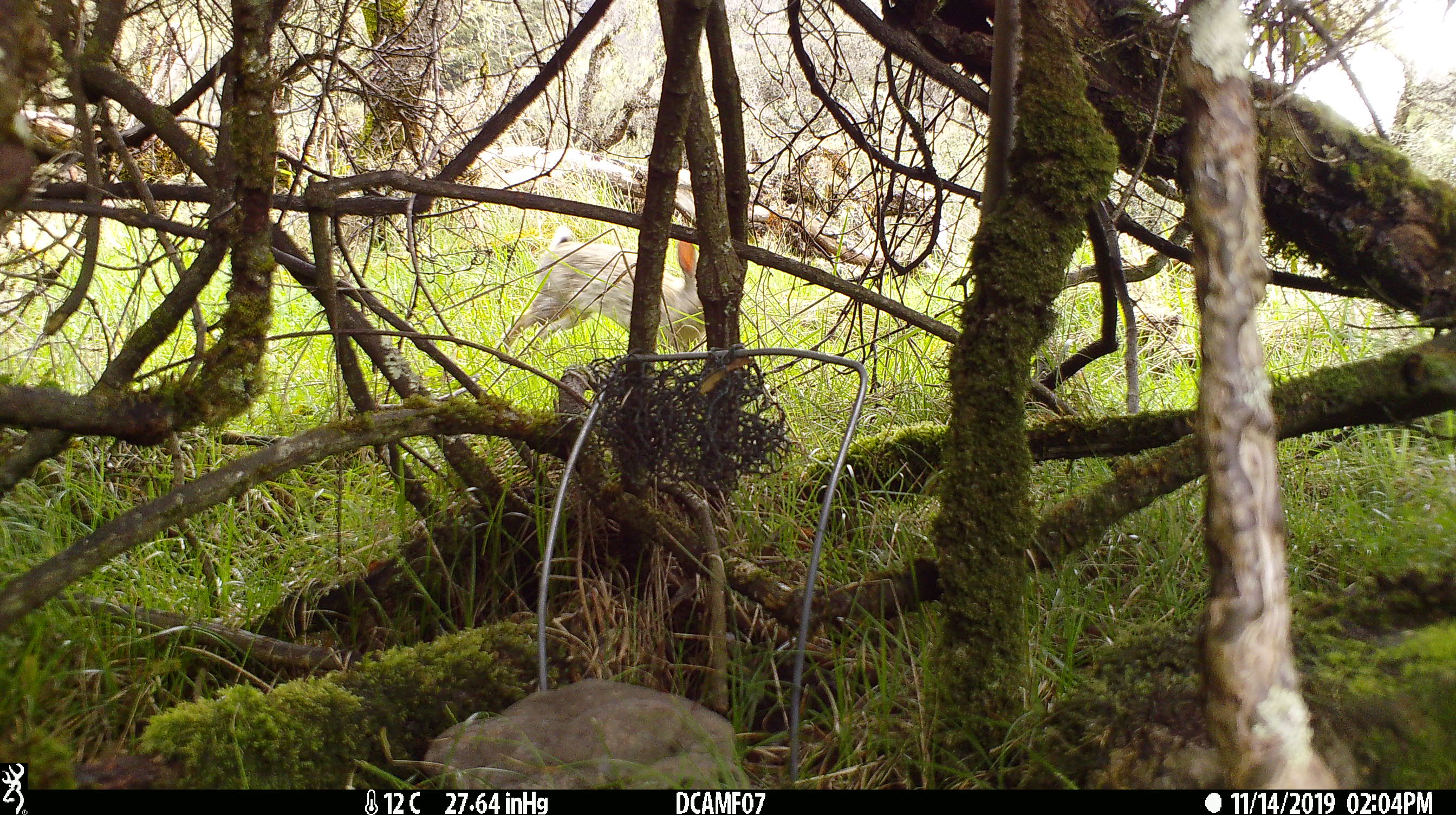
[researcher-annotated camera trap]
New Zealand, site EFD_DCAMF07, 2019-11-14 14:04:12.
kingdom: Animalia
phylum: Chordata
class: Mammalia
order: Lagomorpha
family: Leporidae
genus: Oryctolagus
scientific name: Oryctolagus cuniculus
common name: european rabbit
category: rabbit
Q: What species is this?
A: Rabbit (european rabbit) (Oryctolagus cuniculus).